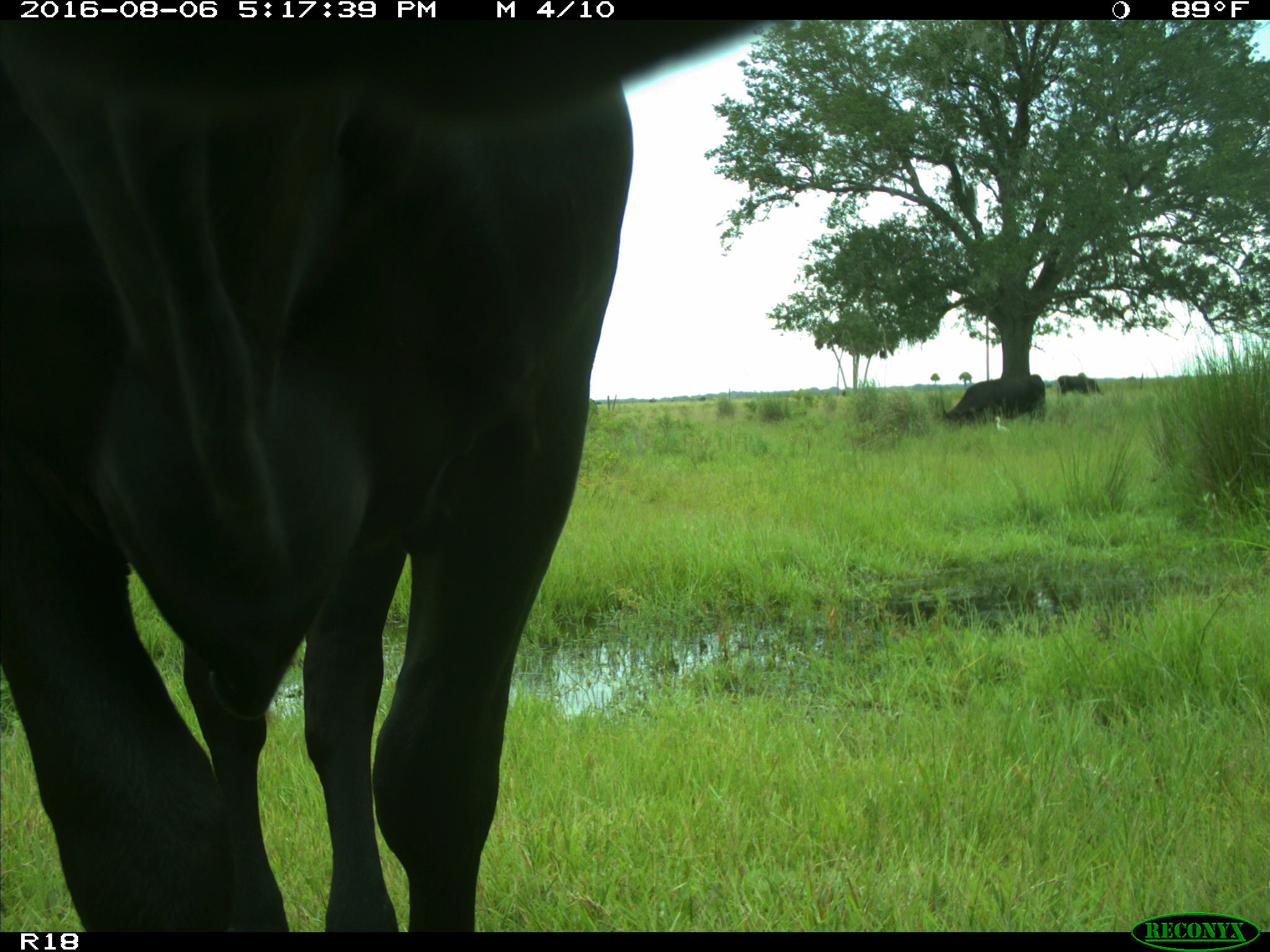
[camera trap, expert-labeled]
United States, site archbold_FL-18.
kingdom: Animalia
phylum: Chordata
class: Mammalia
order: Artiodactyla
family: Bovidae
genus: Bos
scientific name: Bos taurus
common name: domestic cow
Bos taurus (domestic cow).